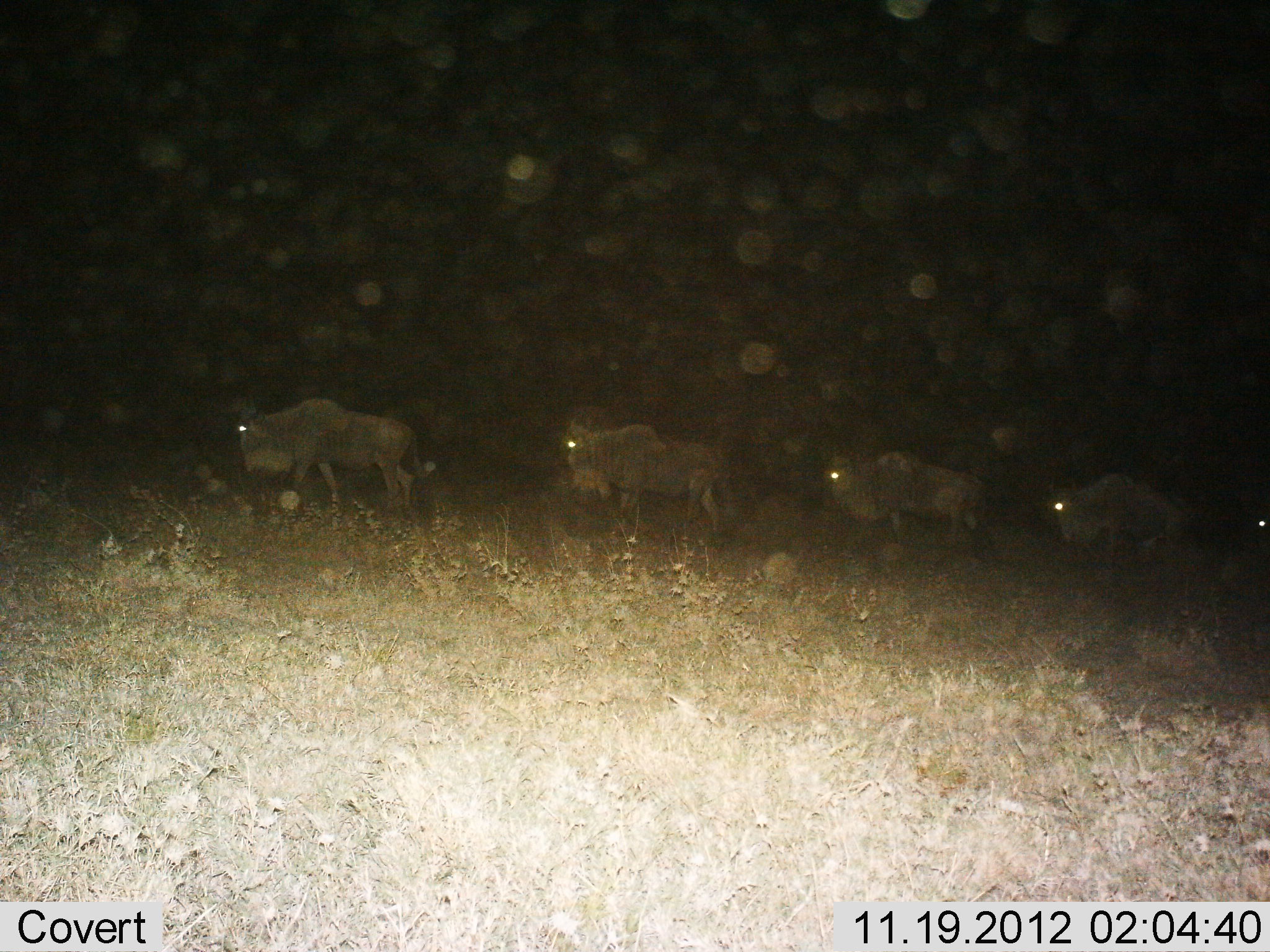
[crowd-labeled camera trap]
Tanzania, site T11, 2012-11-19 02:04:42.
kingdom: Animalia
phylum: Chordata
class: Mammalia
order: Artiodactyla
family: Bovidae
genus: Connochaetes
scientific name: Connochaetes taurinus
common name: blue wildebeest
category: wildebeest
Wildebeest (blue wildebeest) (Connochaetes taurinus), count 5. Behavior (volunteer vote fractions): standing 10%, resting 0%, moving 90%, interacting 0%. Young present (vote fraction): 0%. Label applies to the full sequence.